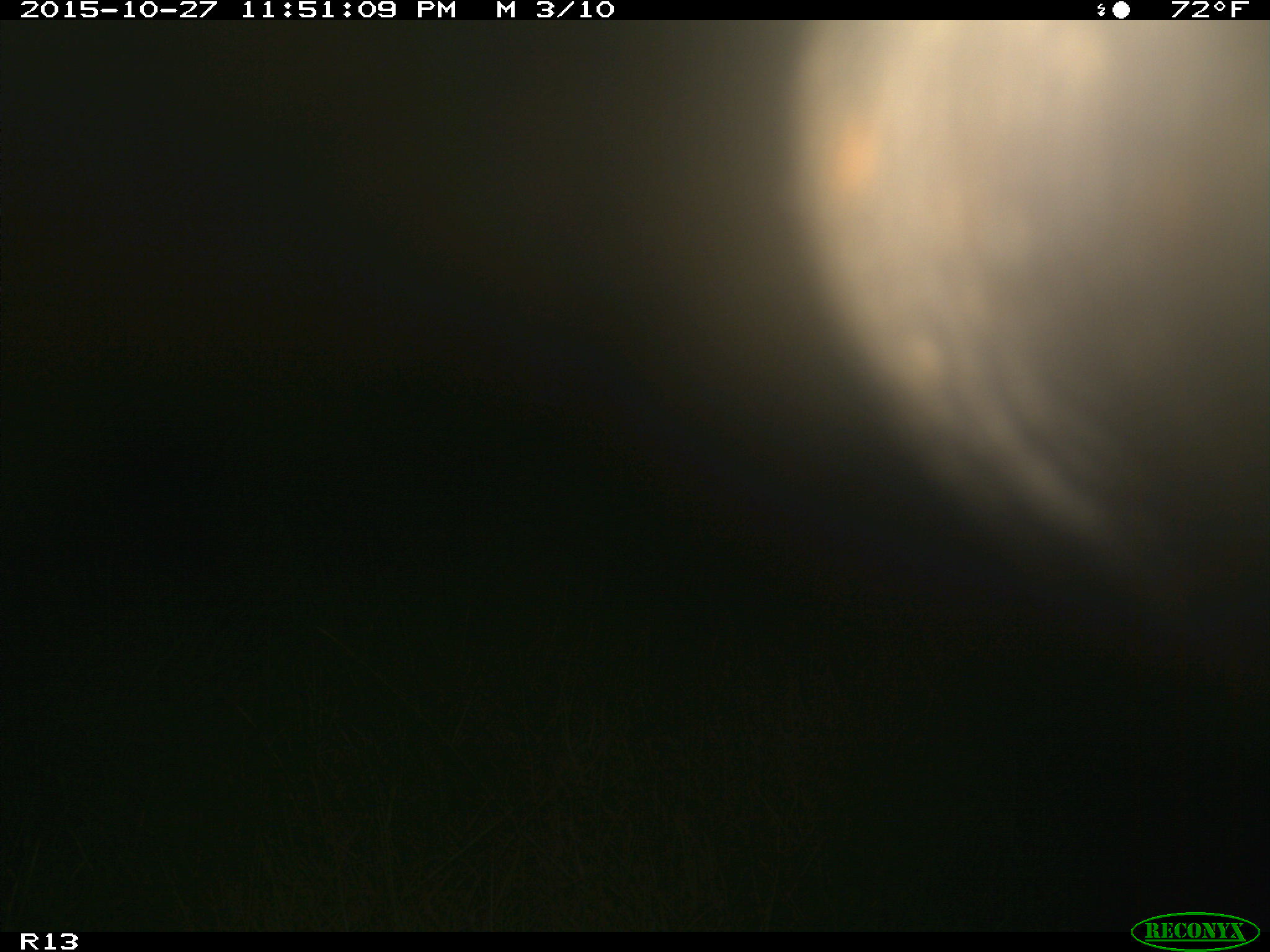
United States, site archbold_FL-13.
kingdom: Animalia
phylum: Chordata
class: Mammalia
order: Artiodactyla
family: Bovidae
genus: Bos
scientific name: Bos taurus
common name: domestic cow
Bos taurus (domestic cow).